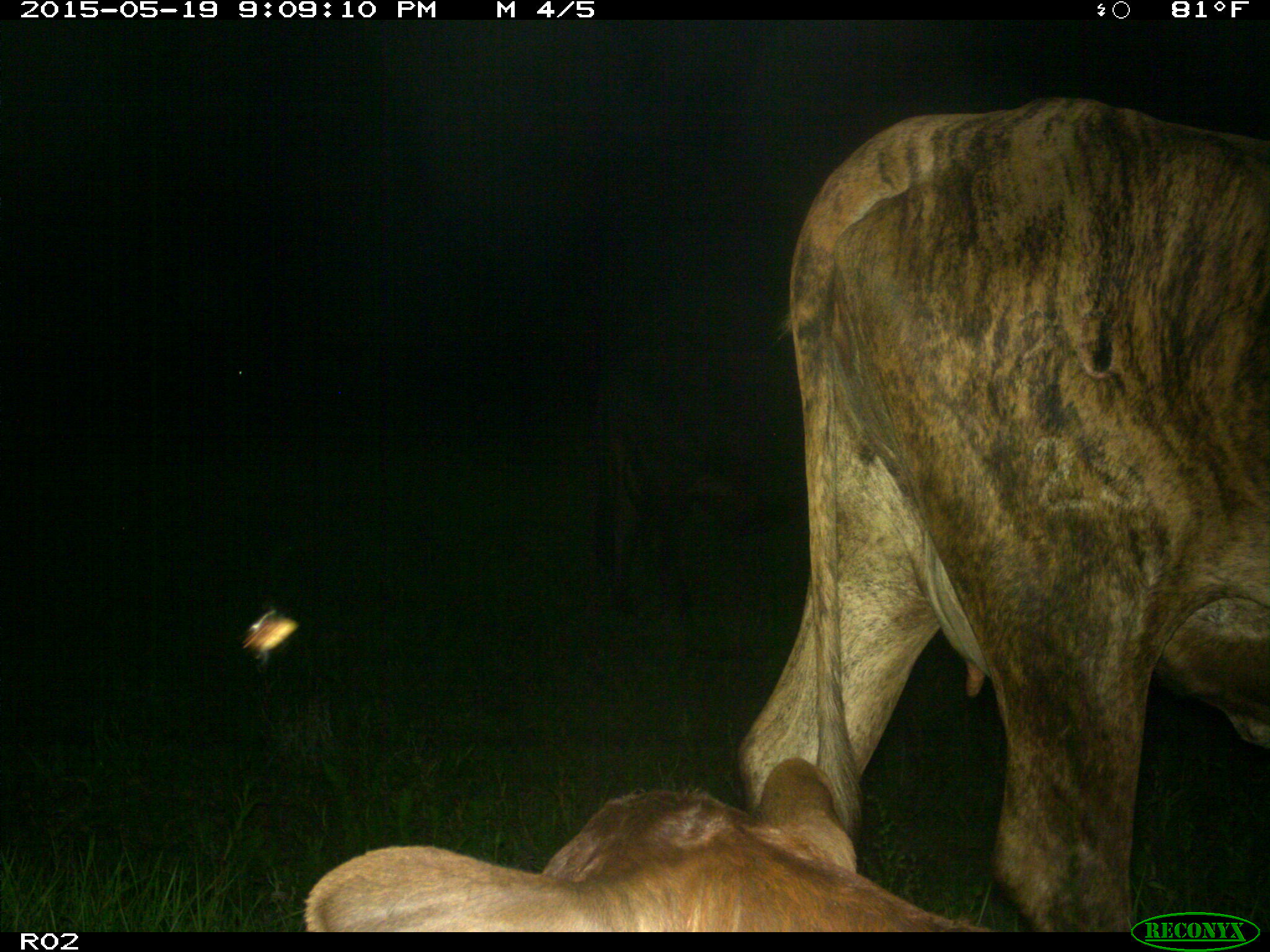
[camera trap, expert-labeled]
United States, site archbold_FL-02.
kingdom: Animalia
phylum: Chordata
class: Mammalia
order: Artiodactyla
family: Bovidae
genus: Bos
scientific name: Bos taurus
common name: domestic cow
Bos taurus (domestic cow).